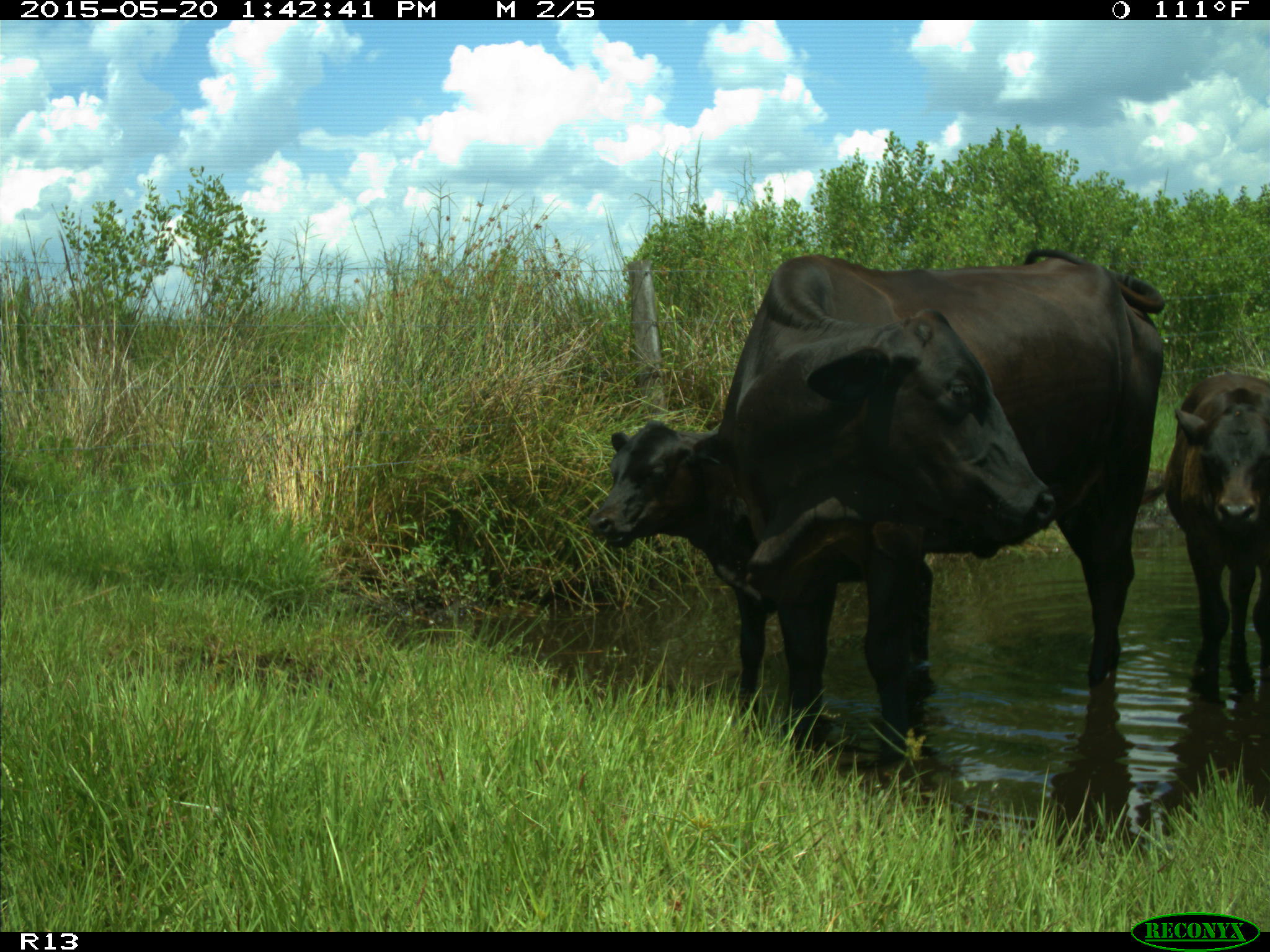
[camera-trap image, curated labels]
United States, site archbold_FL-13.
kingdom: Animalia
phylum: Chordata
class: Mammalia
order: Artiodactyla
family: Bovidae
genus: Bos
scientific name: Bos taurus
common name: domestic cow